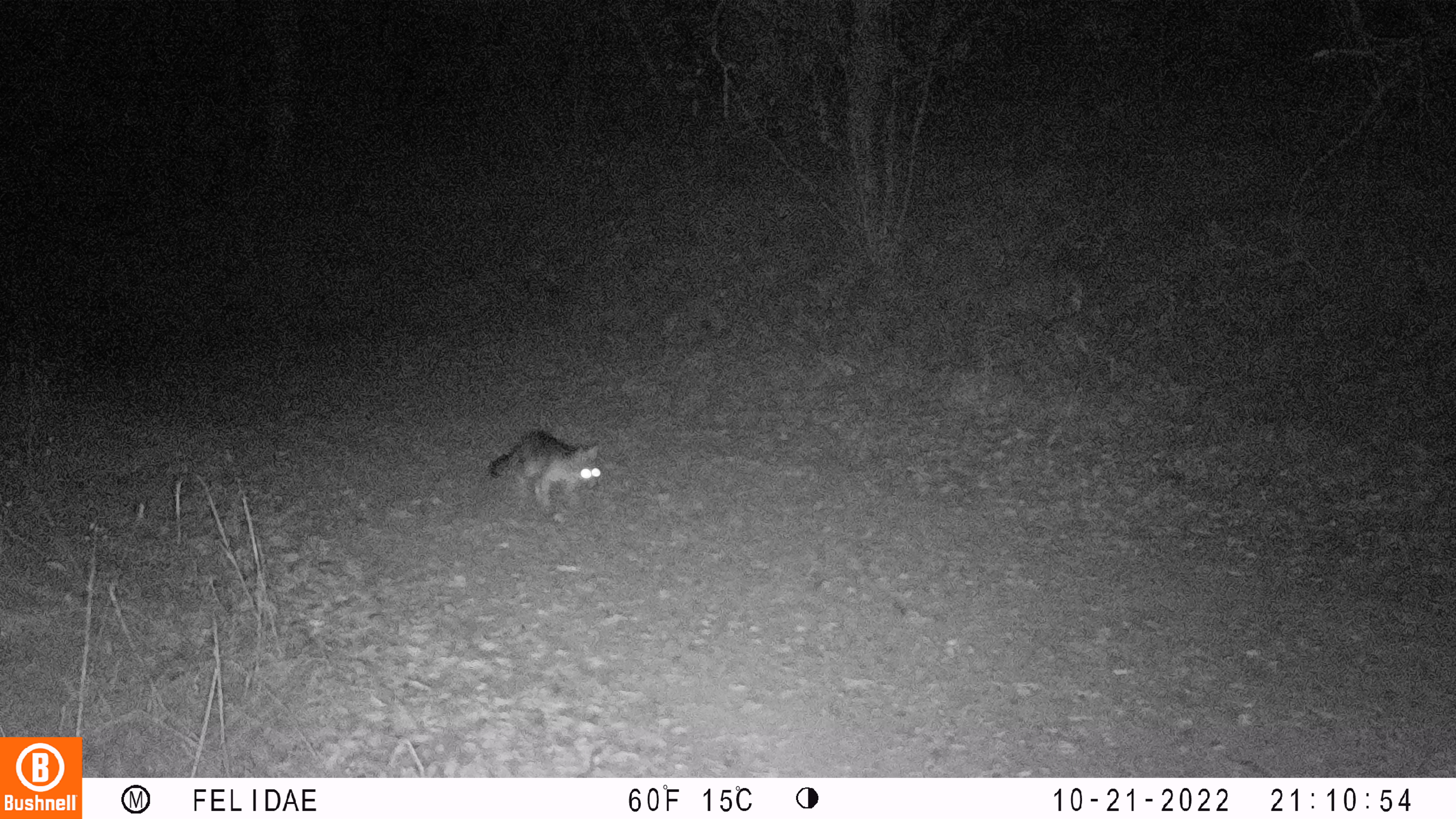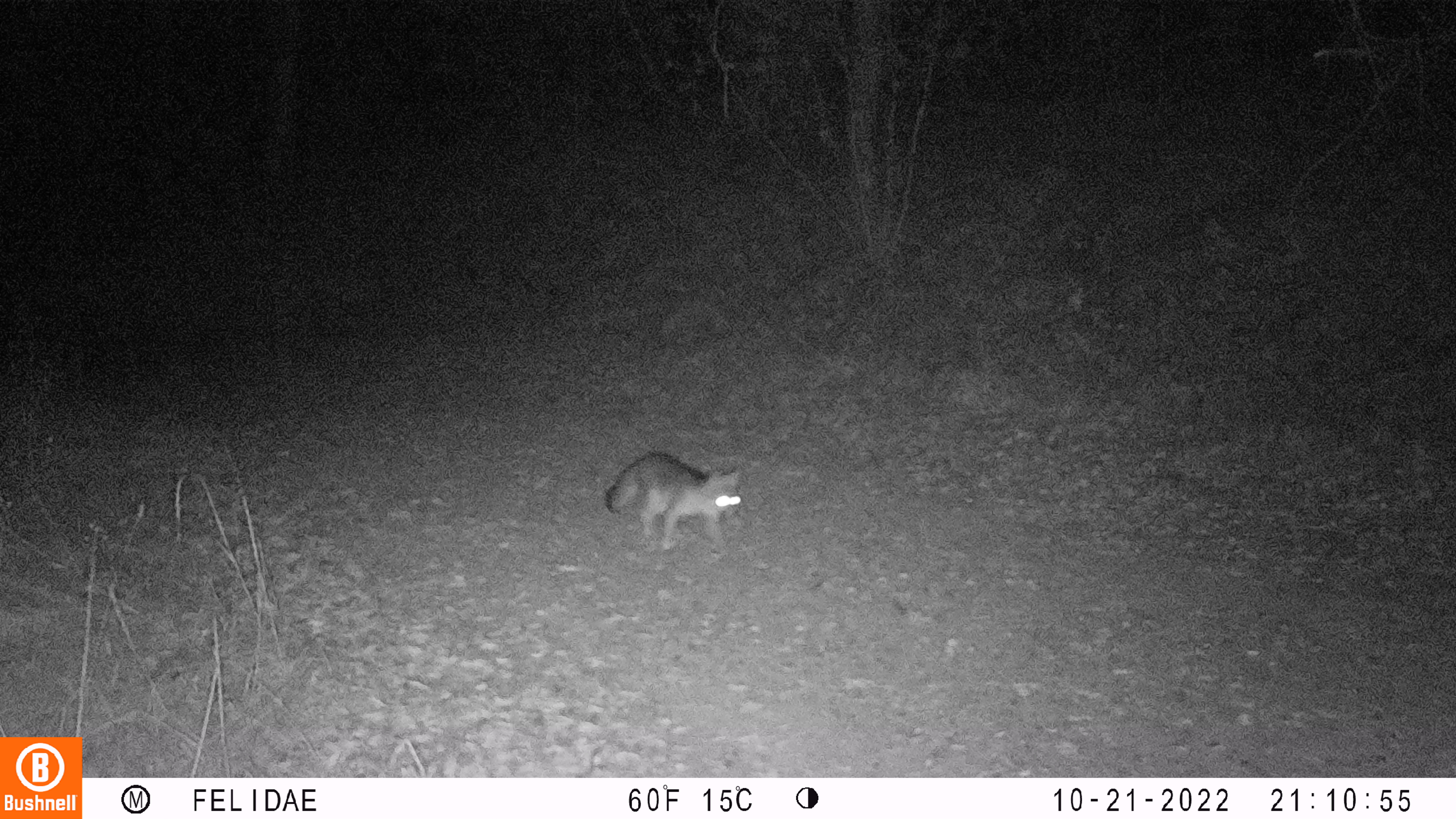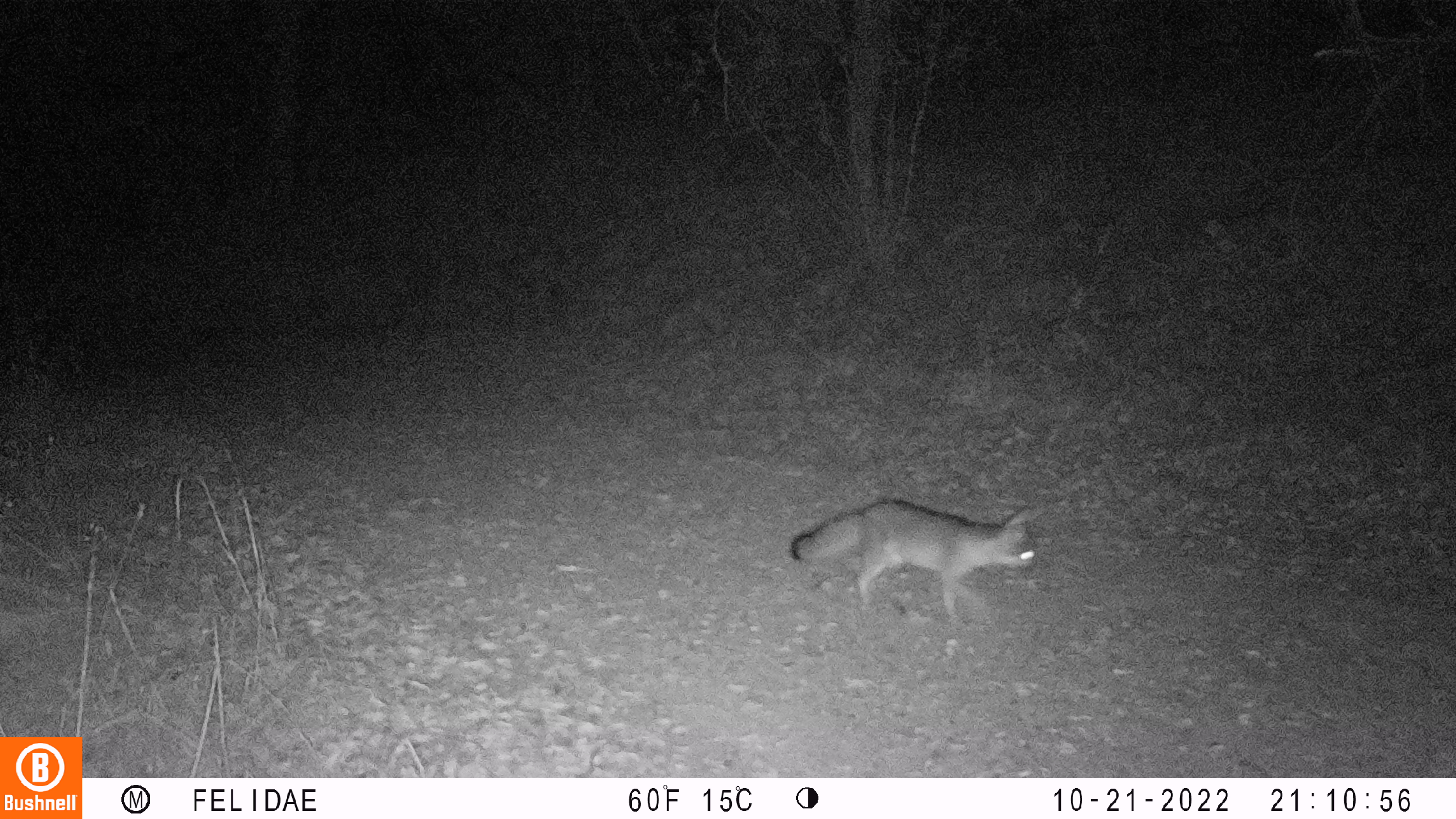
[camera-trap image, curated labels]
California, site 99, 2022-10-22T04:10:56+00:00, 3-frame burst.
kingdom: Animalia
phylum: Chordata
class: Mammalia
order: Carnivora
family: Canidae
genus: Urocyon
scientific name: Urocyon cinereoargenteus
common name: gray fox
Gray fox (Urocyon cinereoargenteus).